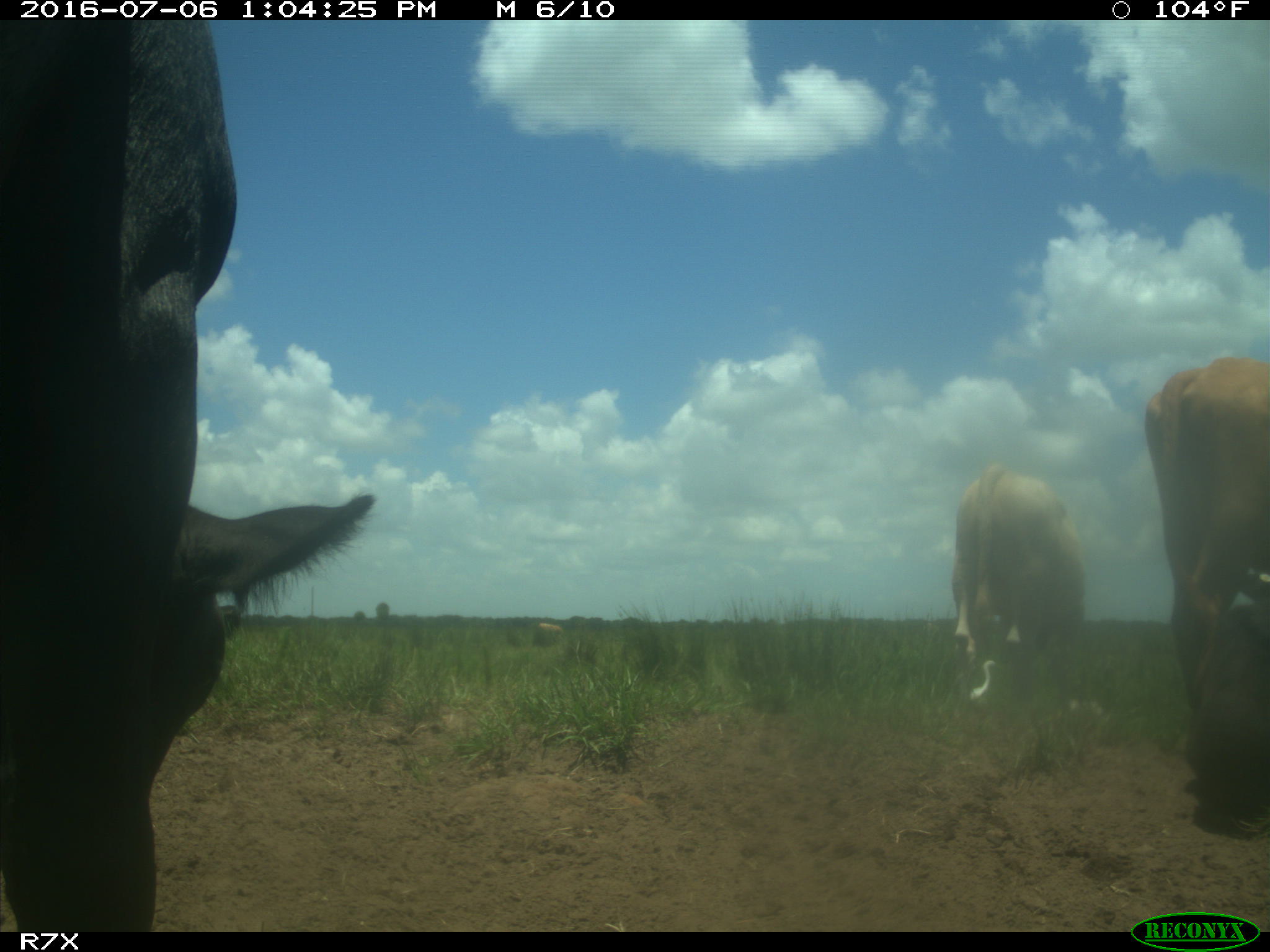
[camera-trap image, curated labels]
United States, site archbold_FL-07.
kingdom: Animalia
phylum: Chordata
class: Mammalia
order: Artiodactyla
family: Bovidae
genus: Bos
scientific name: Bos taurus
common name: domestic cow